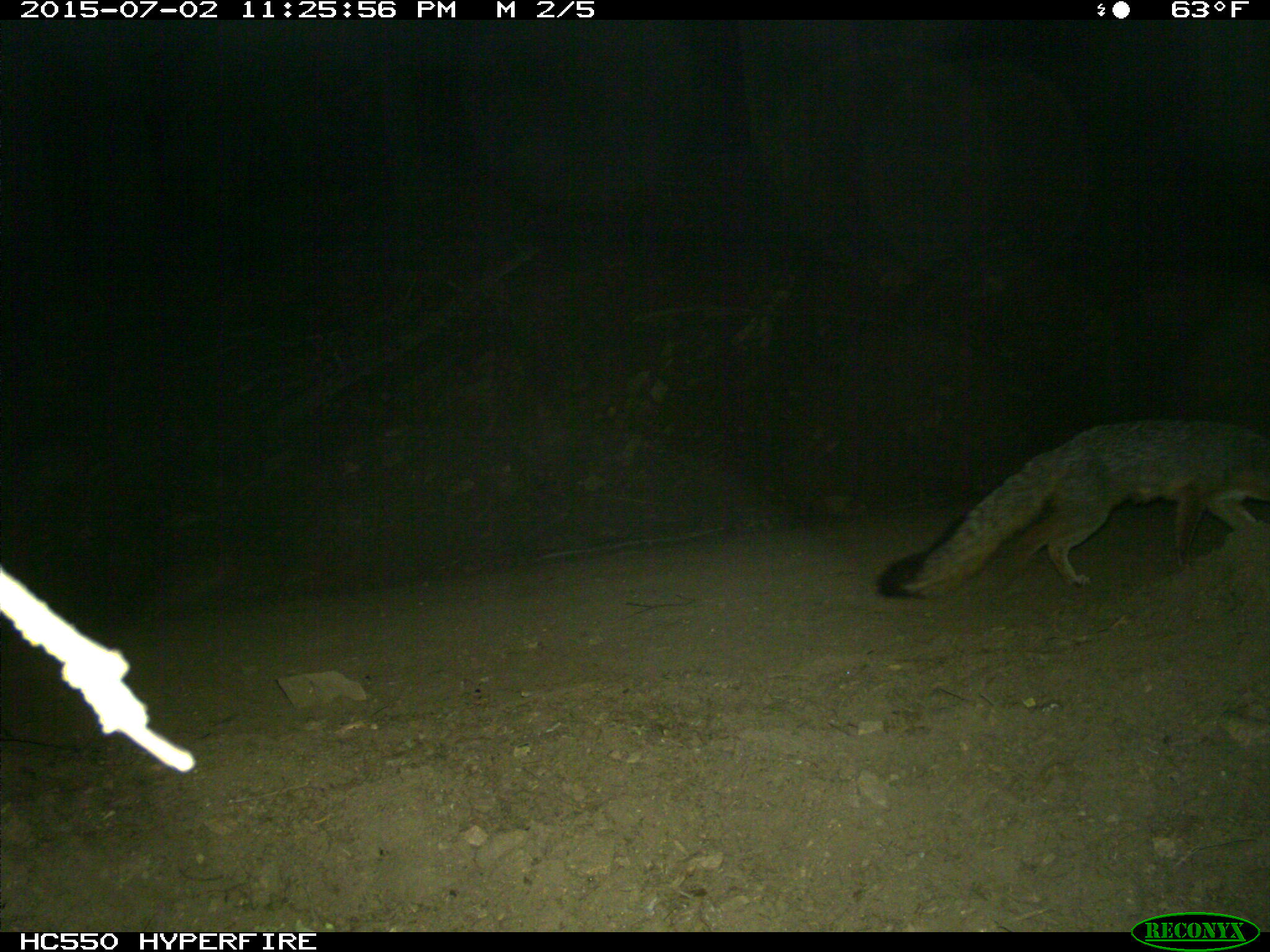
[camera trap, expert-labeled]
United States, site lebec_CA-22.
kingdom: Animalia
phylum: Chordata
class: Mammalia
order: Carnivora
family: Canidae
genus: Urocyon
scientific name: Urocyon cinereoargenteus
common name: gray fox